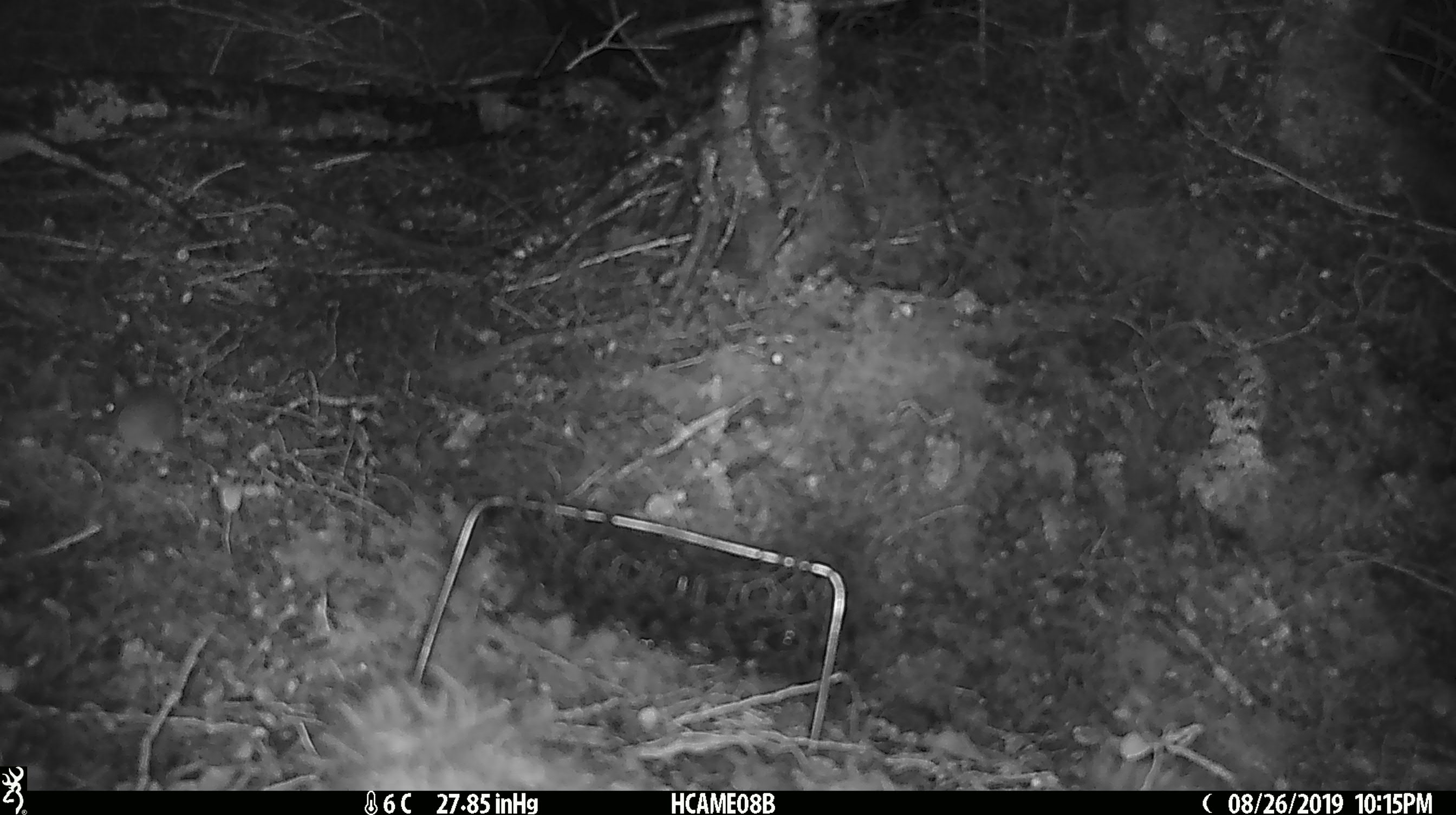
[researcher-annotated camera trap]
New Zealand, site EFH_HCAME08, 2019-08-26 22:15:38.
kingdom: Animalia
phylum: Chordata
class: Mammalia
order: Rodentia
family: Muridae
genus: Mus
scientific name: Mus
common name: mouse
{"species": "mouse (Mus)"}